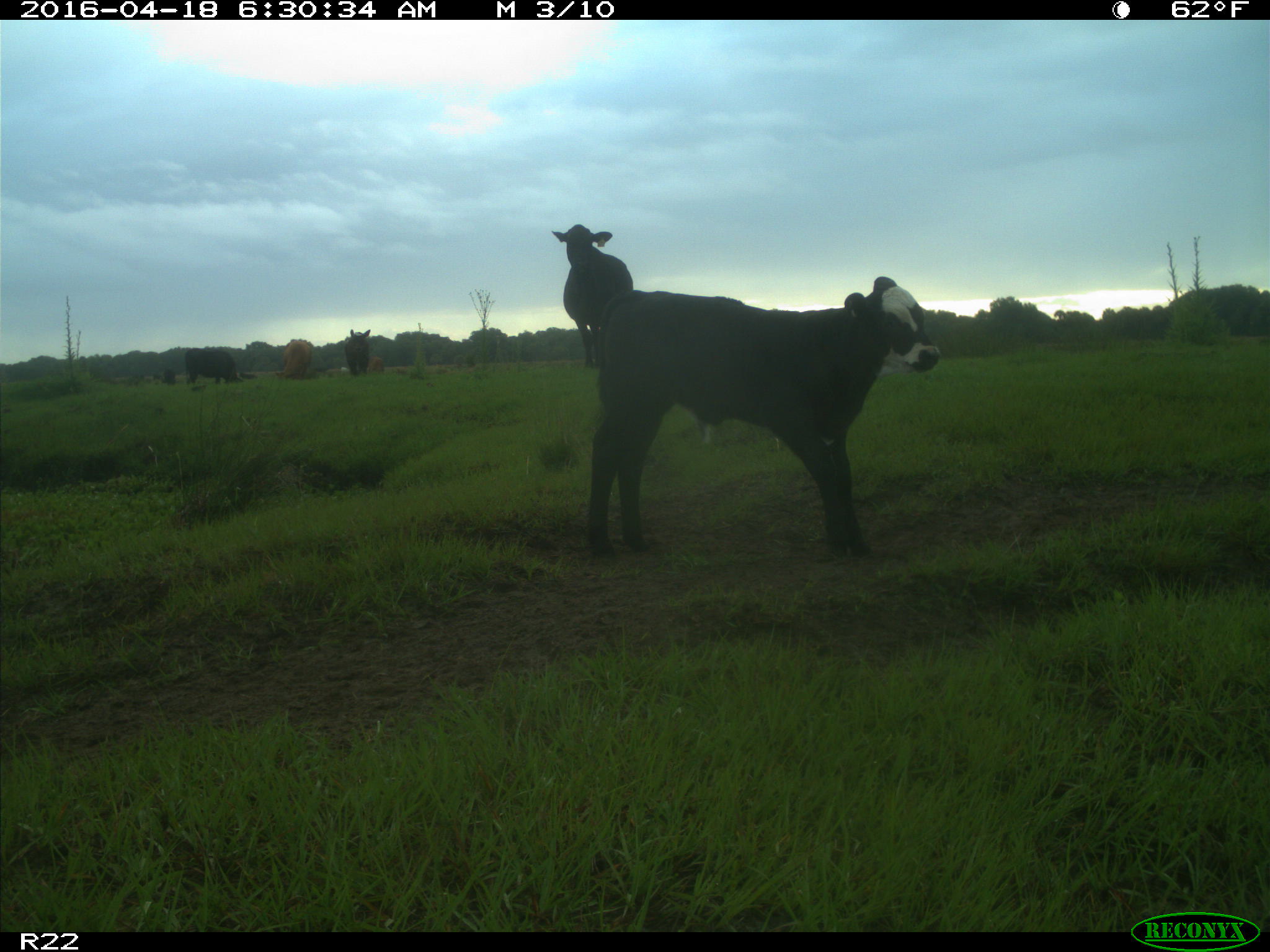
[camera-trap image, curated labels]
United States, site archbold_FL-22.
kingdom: Animalia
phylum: Chordata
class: Mammalia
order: Artiodactyla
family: Bovidae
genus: Bos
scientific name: Bos taurus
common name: domestic cow